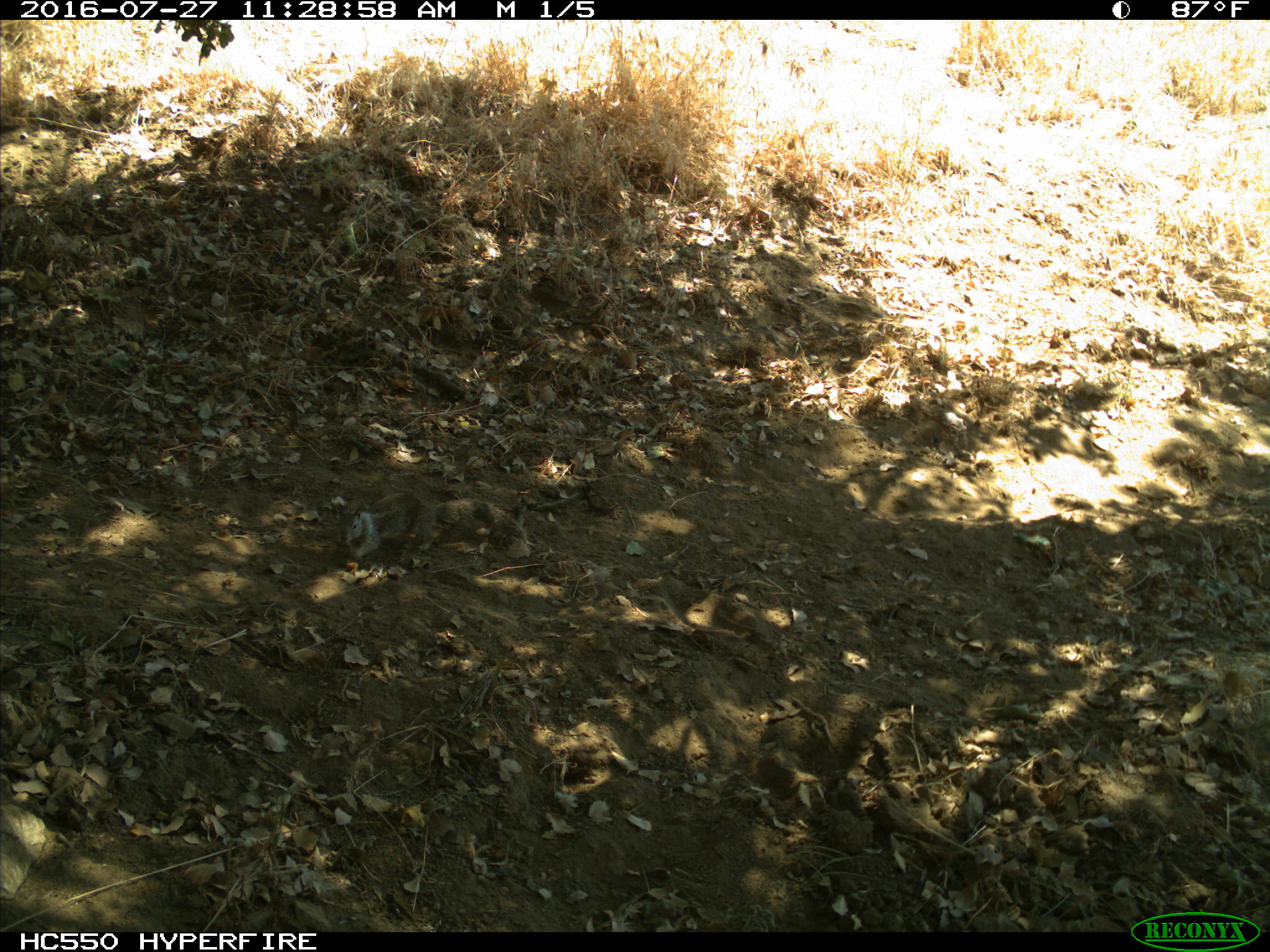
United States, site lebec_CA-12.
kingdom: Animalia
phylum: Chordata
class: Mammalia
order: Rodentia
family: Sciuridae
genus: Otospermophilus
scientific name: Otospermophilus beecheyi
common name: california ground squirrel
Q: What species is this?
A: Otospermophilus beecheyi (california ground squirrel).